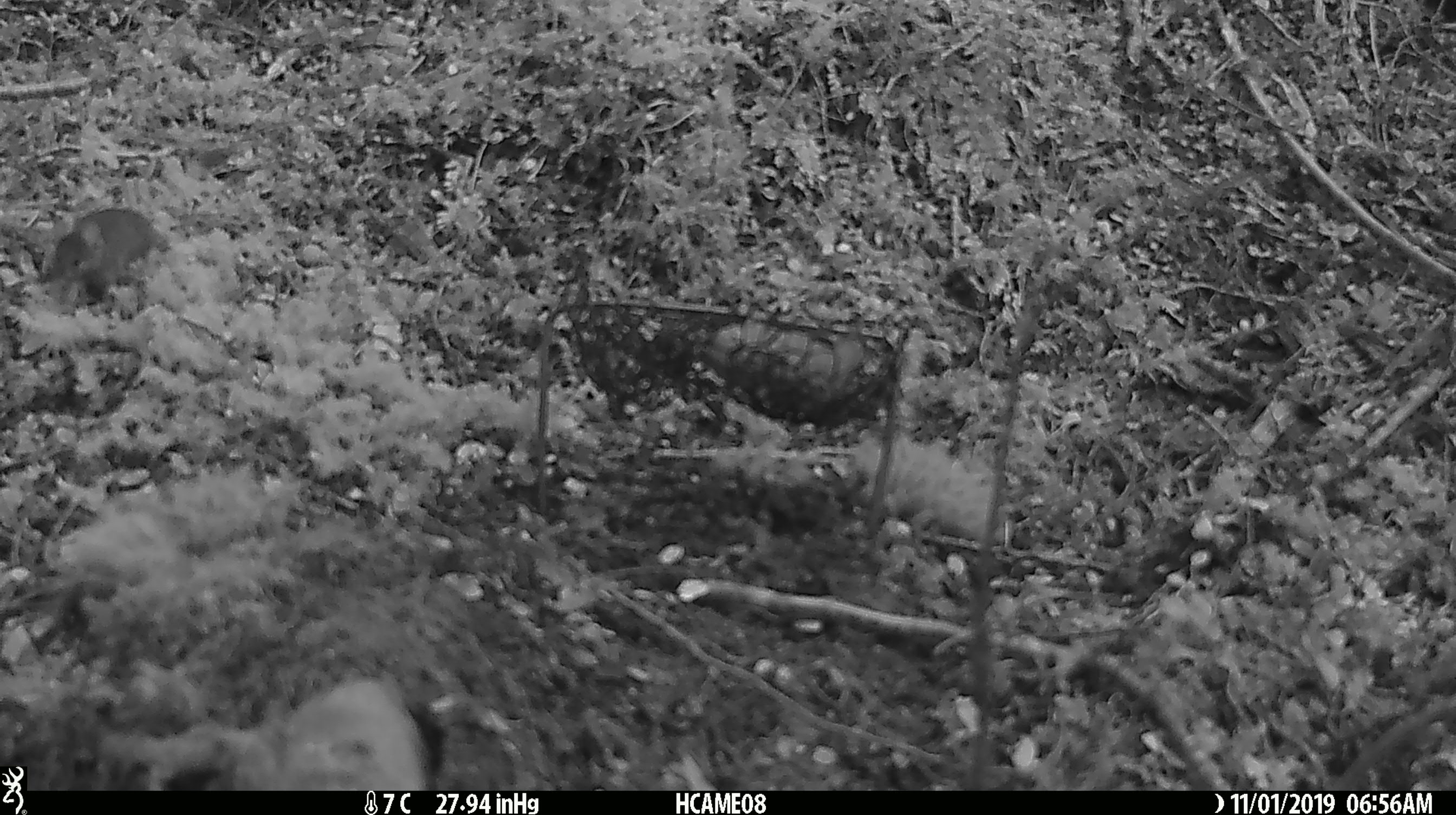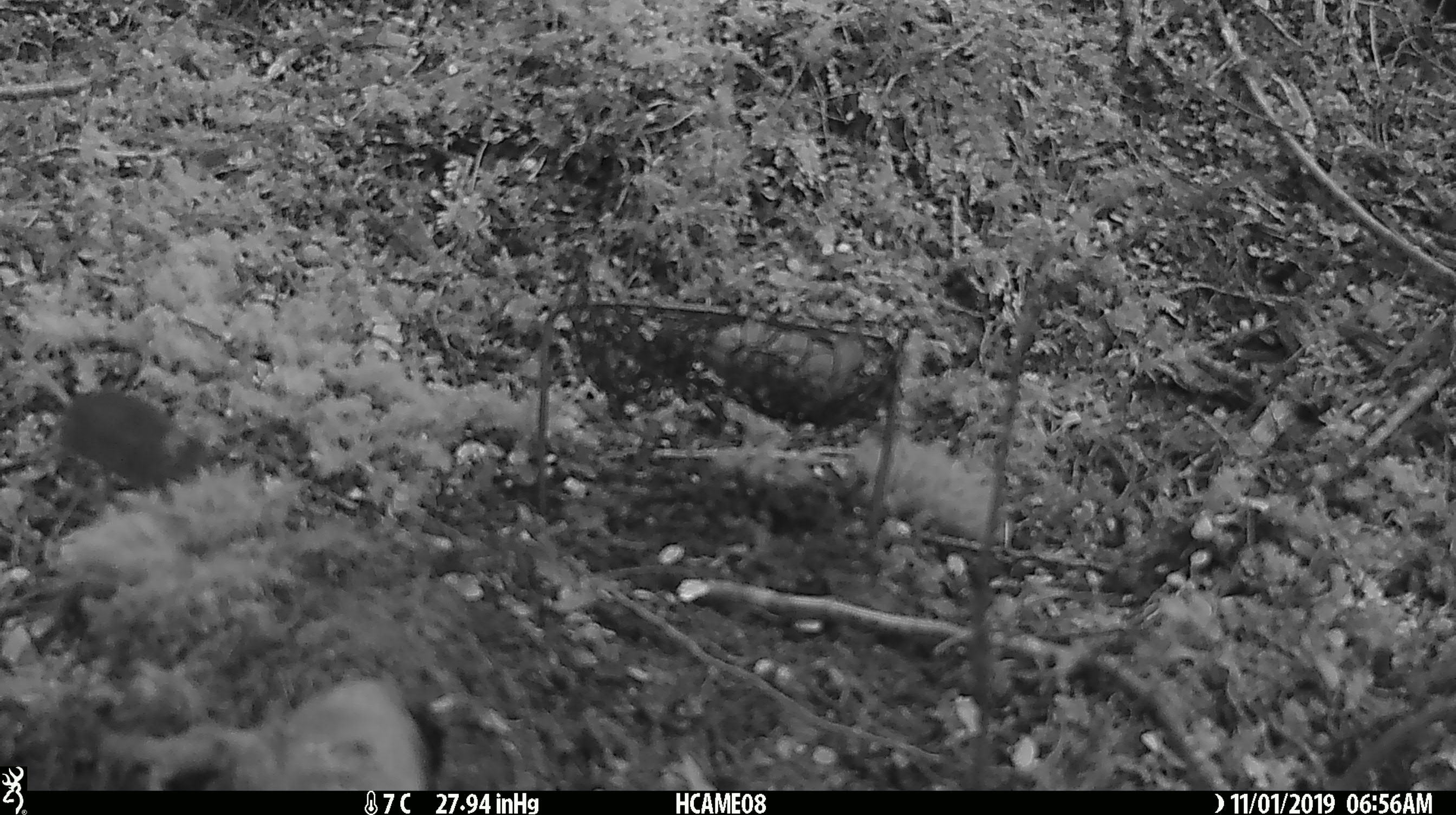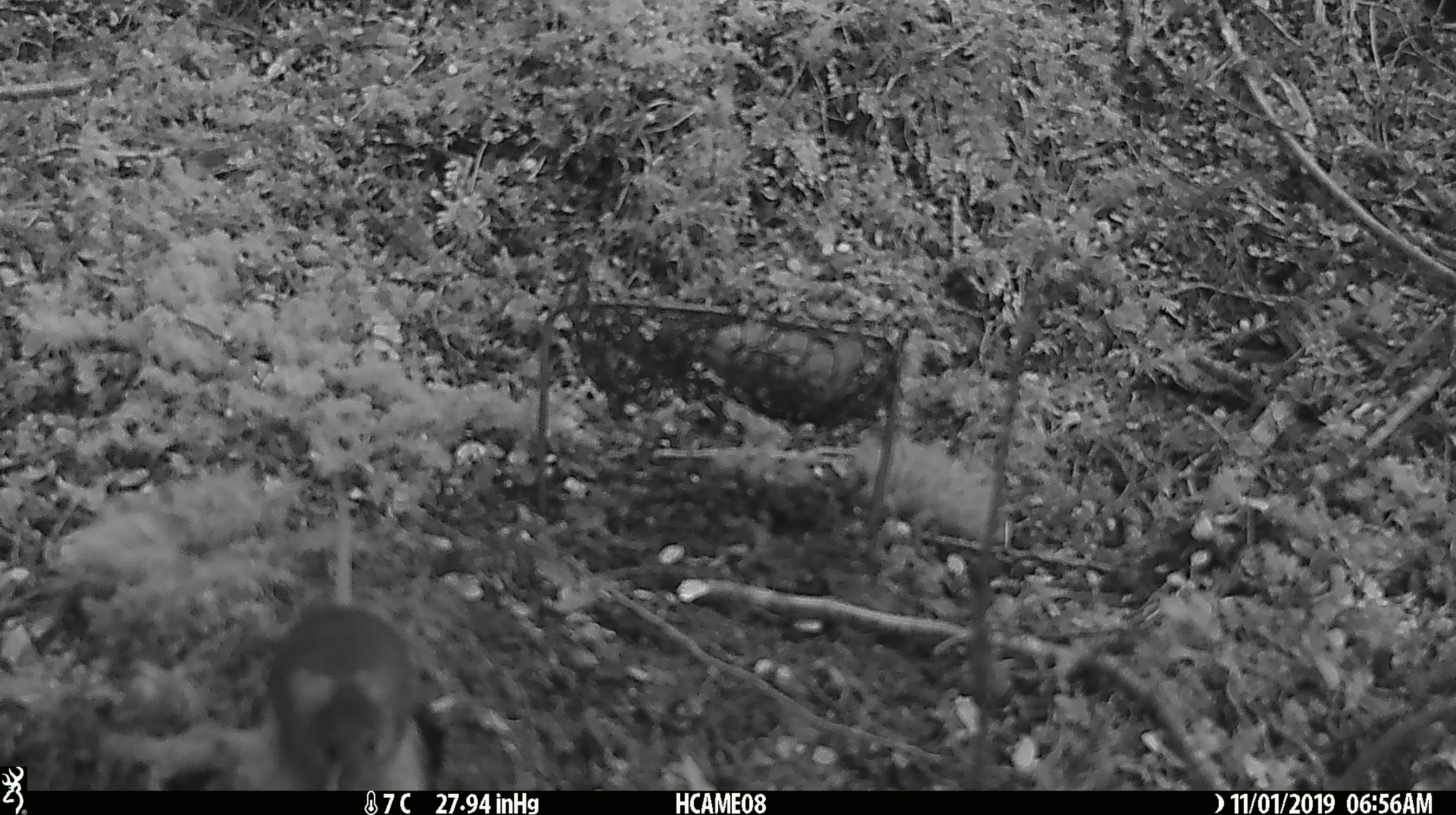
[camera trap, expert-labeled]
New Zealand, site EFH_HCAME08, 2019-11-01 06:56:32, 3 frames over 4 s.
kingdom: Animalia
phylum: Chordata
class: Mammalia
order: Rodentia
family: Muridae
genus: Mus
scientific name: Mus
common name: mouse